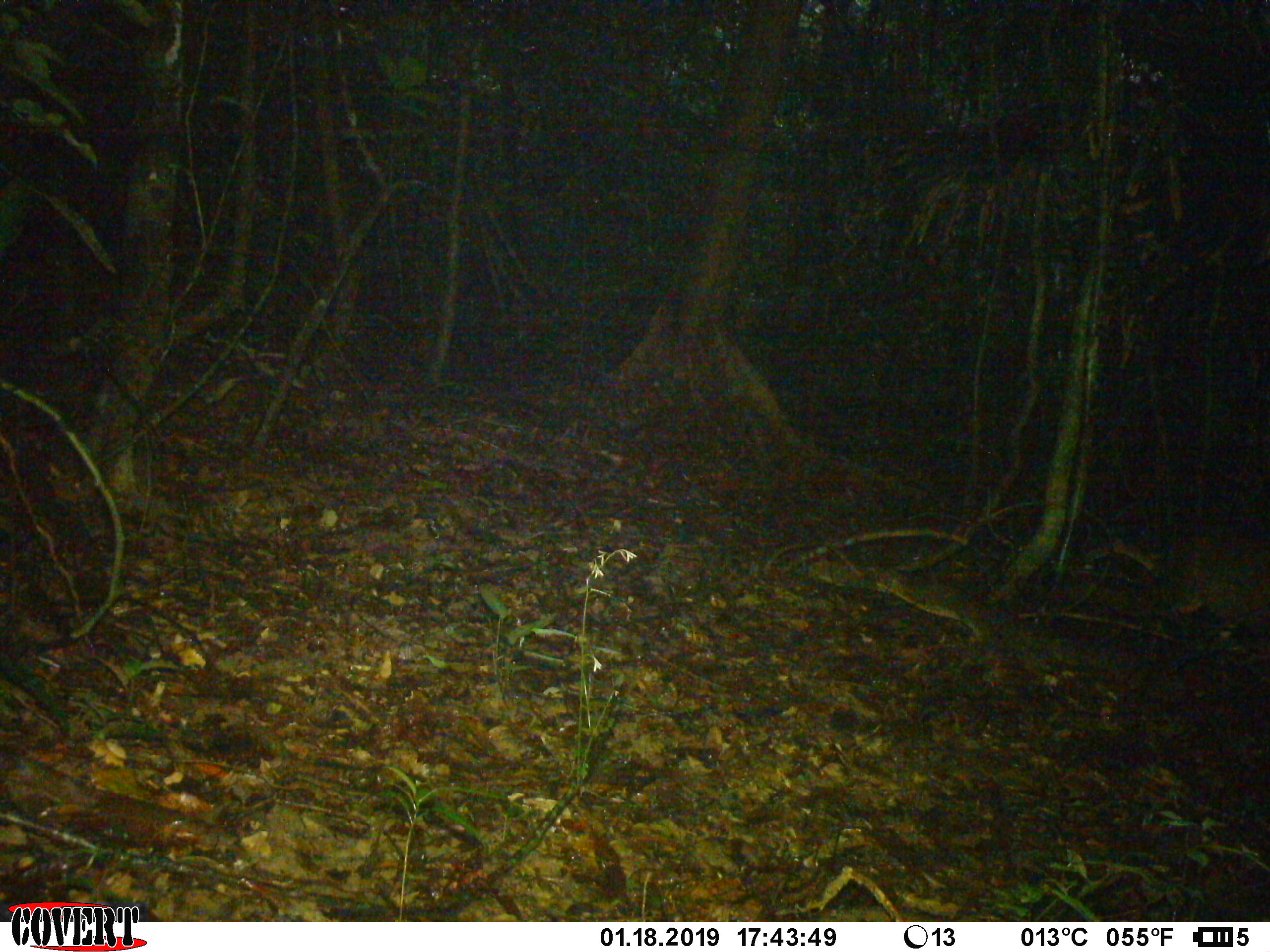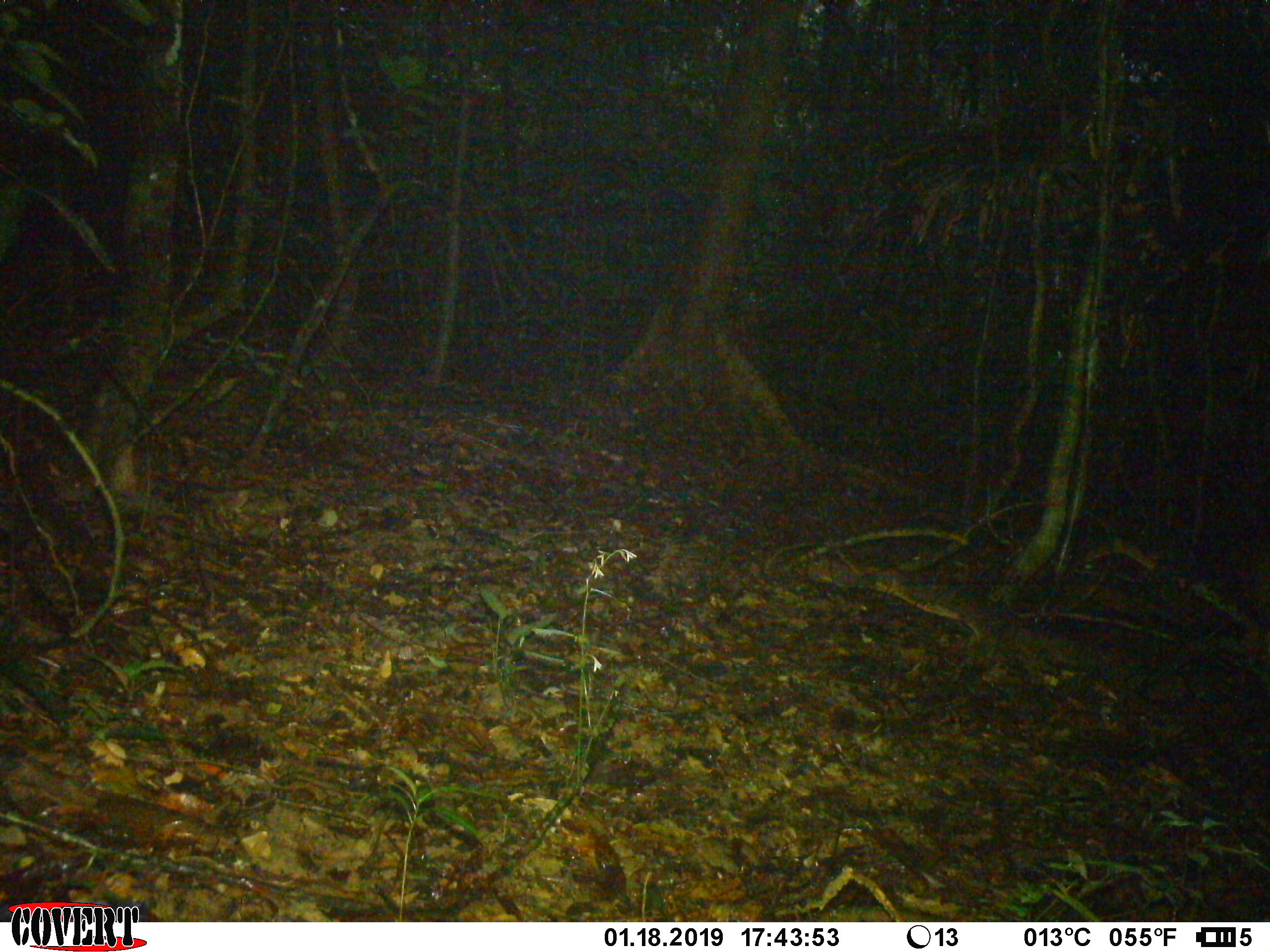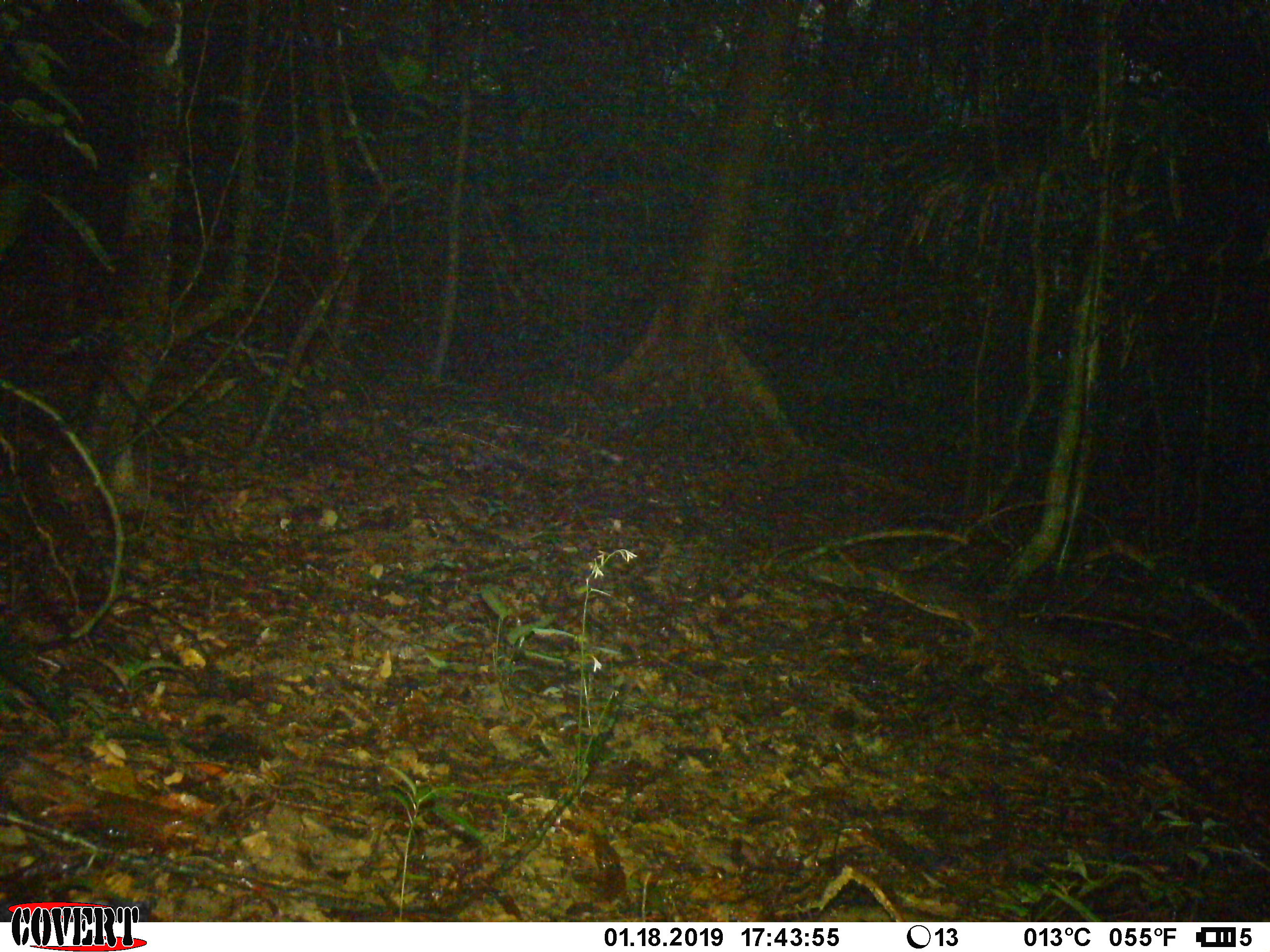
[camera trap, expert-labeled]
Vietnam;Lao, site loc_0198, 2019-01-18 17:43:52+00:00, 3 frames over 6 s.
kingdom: Animalia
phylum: Chordata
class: Mammalia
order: Artiodactyla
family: Cervidae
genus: Muntiacus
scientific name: Muntiacus vuquangensis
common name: large-antlered muntjac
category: large antlered muntjac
Large antlered muntjac (large-antlered muntjac) (Muntiacus vuquangensis). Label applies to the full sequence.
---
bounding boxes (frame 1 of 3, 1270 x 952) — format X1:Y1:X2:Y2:
large antlered muntjac: 1083:524:1269:649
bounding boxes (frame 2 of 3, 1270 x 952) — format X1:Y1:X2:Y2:
large antlered muntjac: 1166:526:1269:673